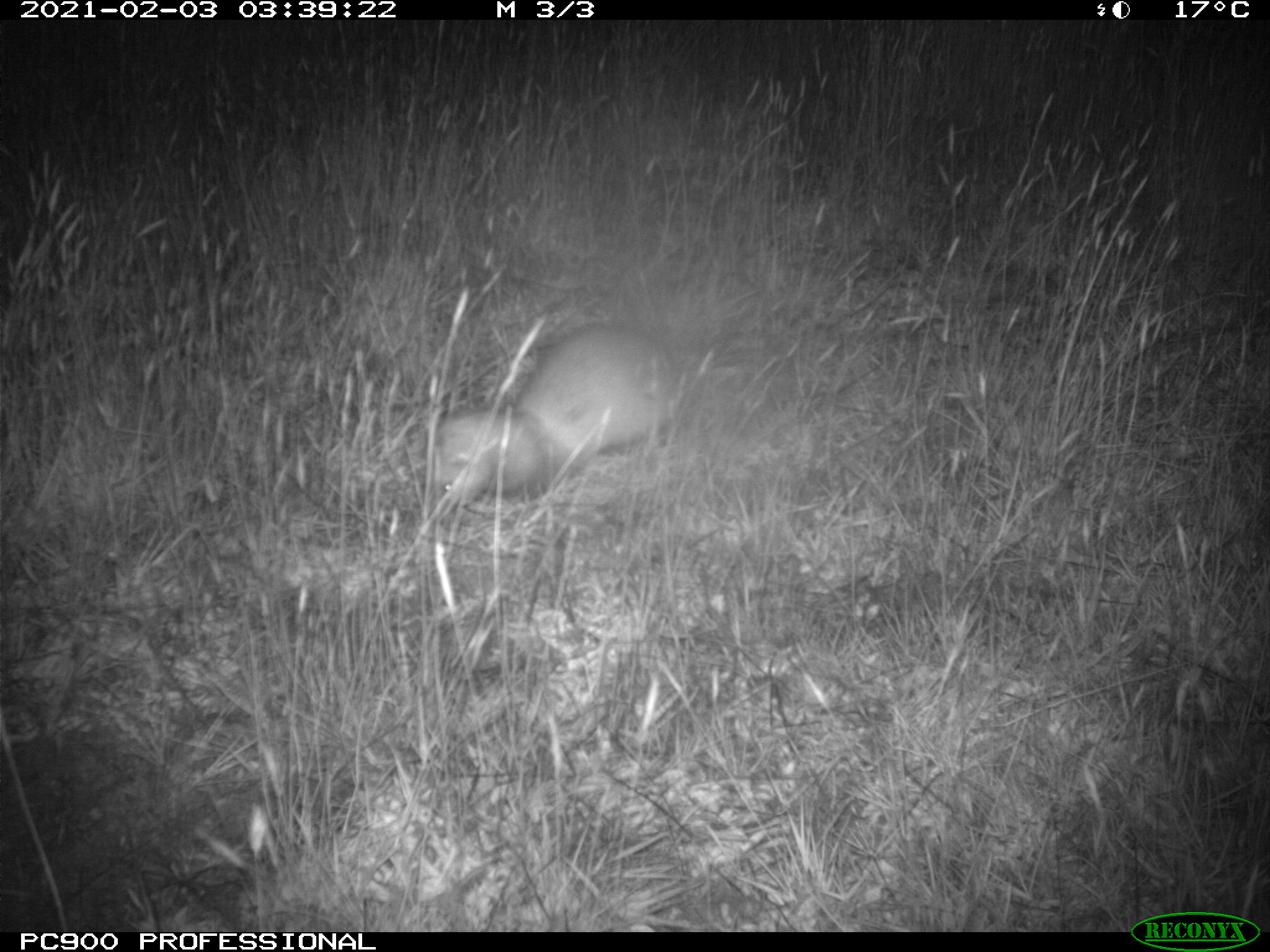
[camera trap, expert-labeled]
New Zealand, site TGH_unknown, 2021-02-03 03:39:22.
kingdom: Animalia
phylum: Chordata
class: Mammalia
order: Carnivora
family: Mustelidae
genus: Mustela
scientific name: Mustela furo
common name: ferret